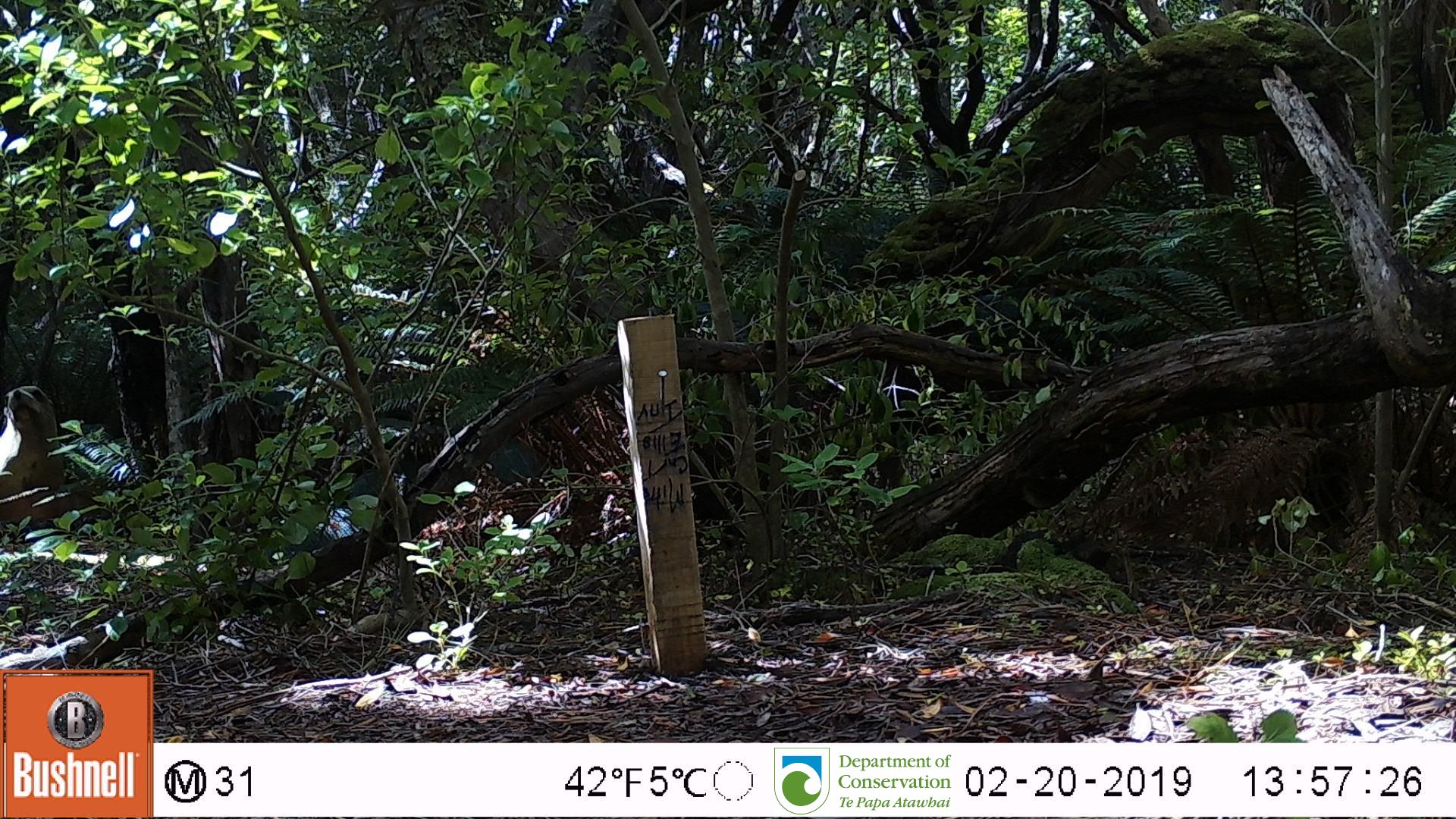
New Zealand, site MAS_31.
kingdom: Animalia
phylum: Chordata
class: Mammalia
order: Carnivora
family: Otariidae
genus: Phocarctos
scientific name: Phocarctos hookeri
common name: new zealand sea lion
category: sealion